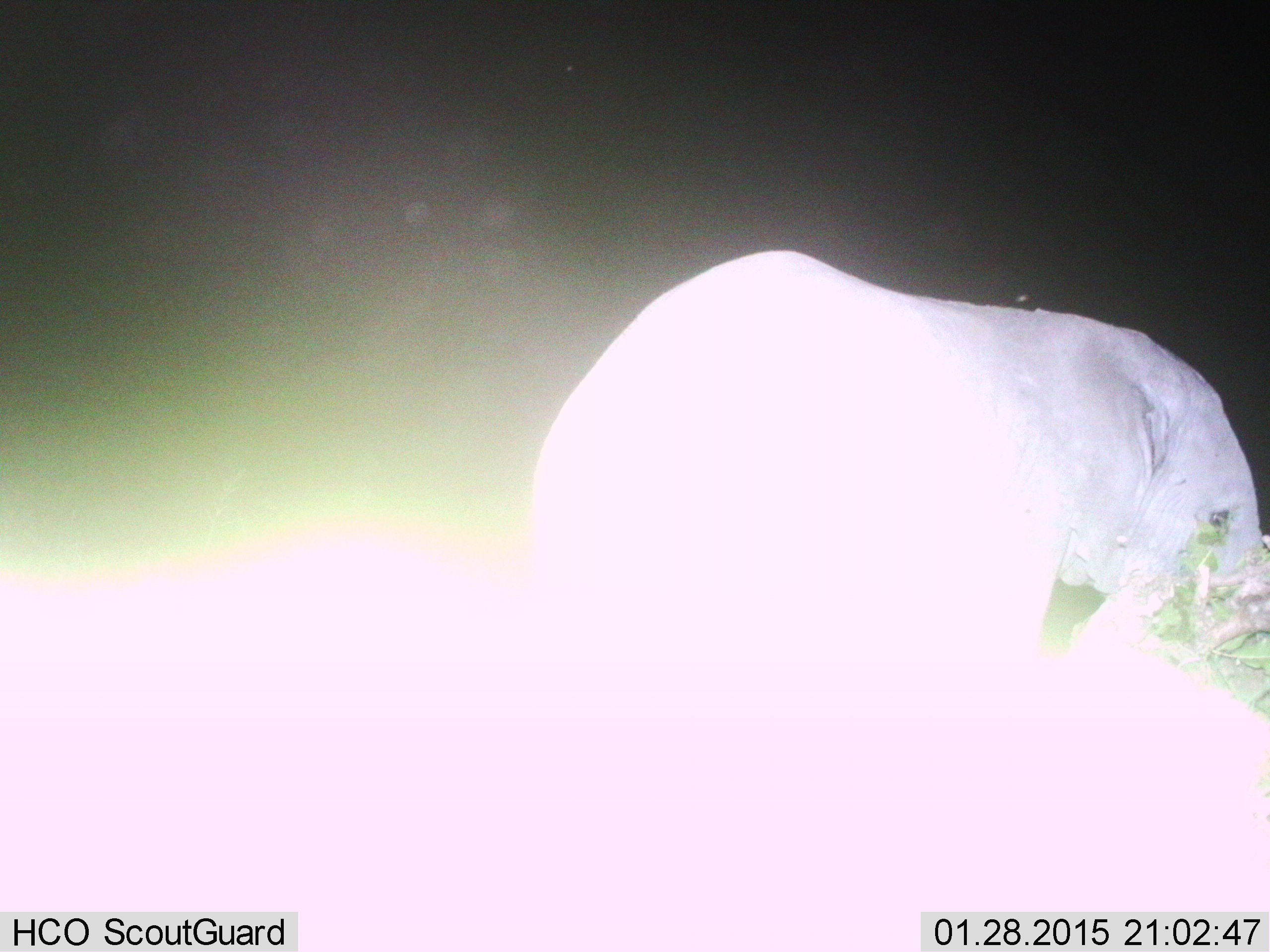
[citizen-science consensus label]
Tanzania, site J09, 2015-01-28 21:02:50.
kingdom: Animalia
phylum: Chordata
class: Mammalia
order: Proboscidea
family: Elephantidae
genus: Loxodonta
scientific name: Loxodonta africana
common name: african bush elephant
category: elephant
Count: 1.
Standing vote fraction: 50%.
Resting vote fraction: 0%.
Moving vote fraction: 20%.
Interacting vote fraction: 0%.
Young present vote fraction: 30%.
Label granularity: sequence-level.